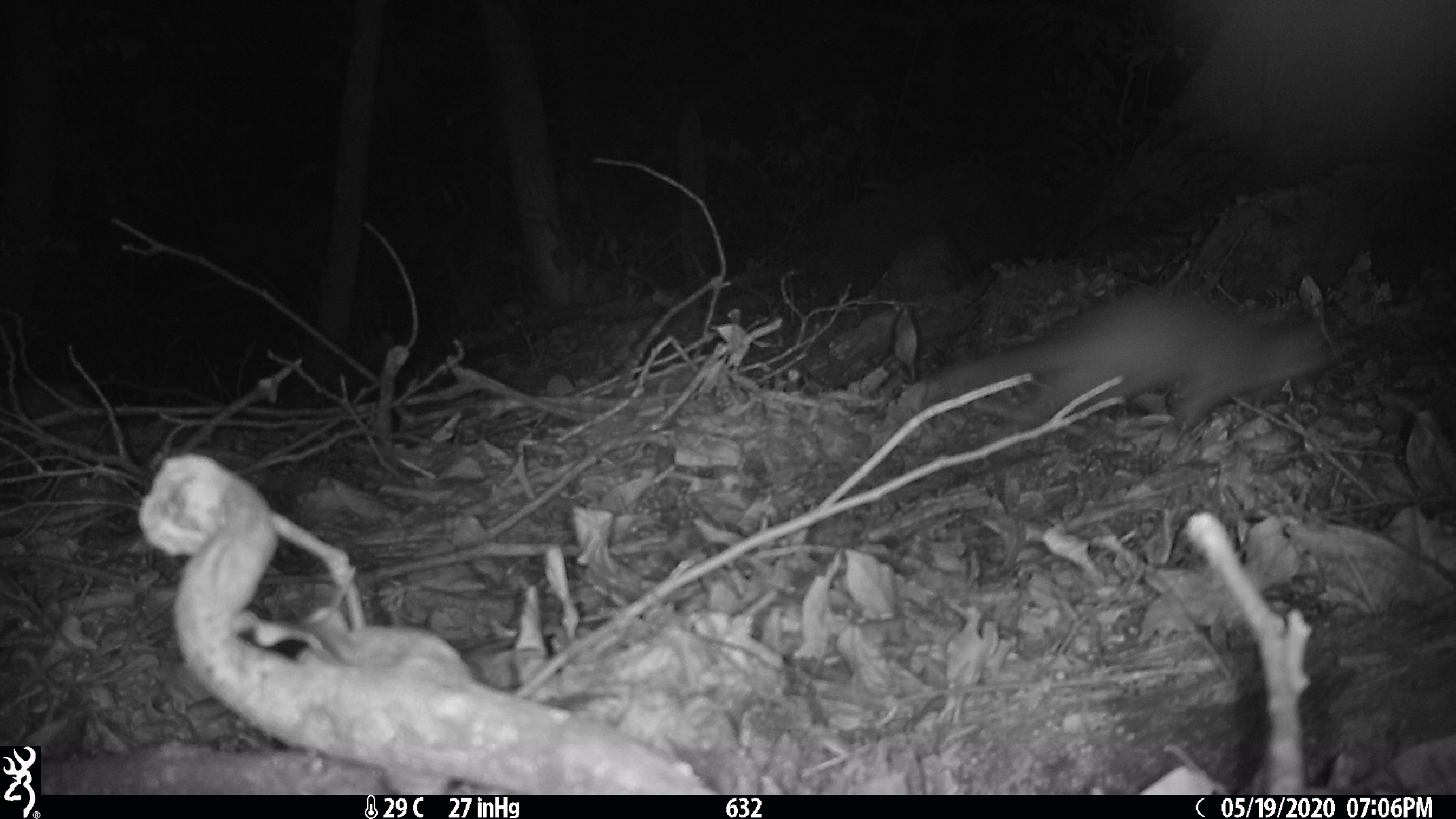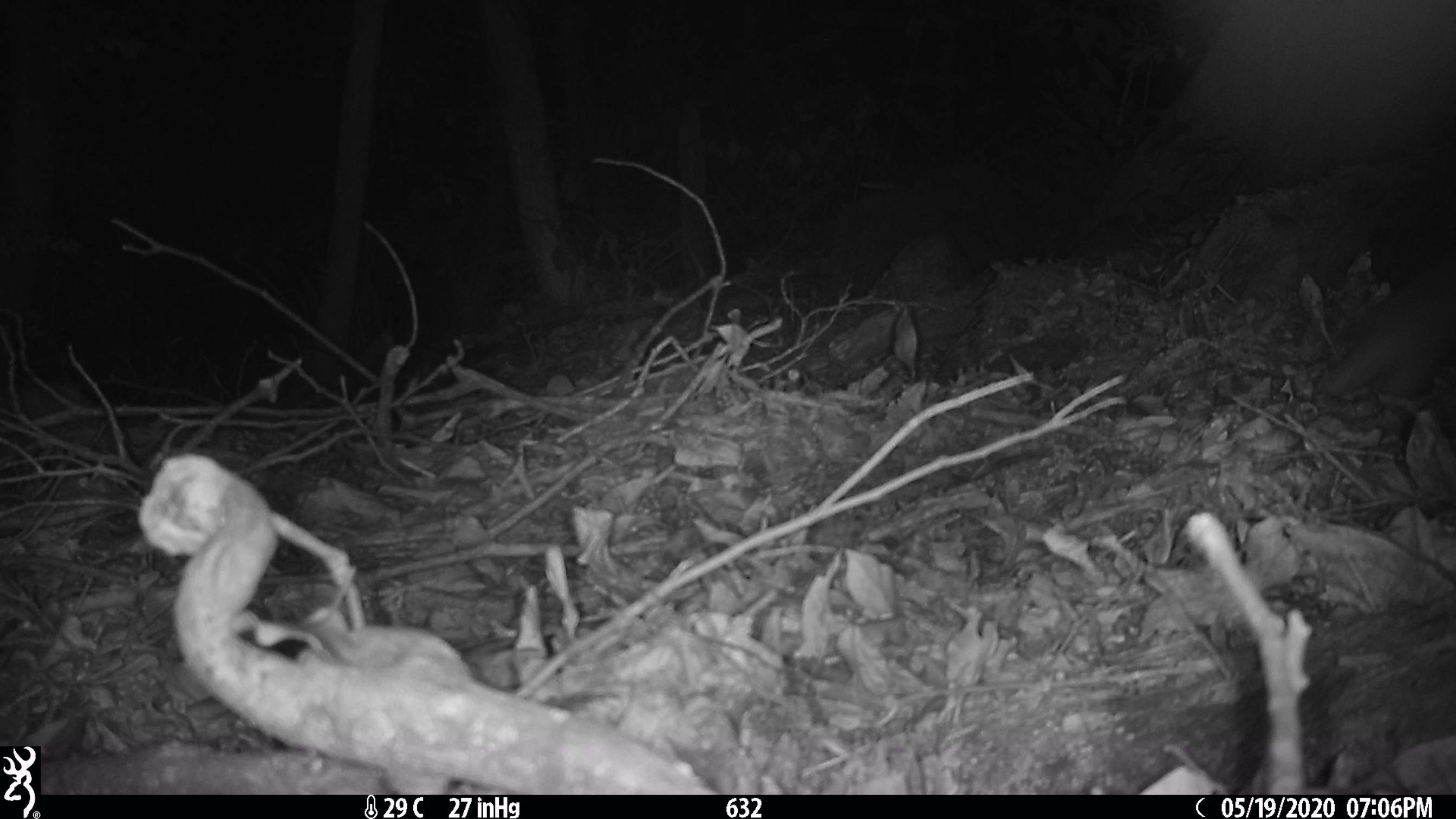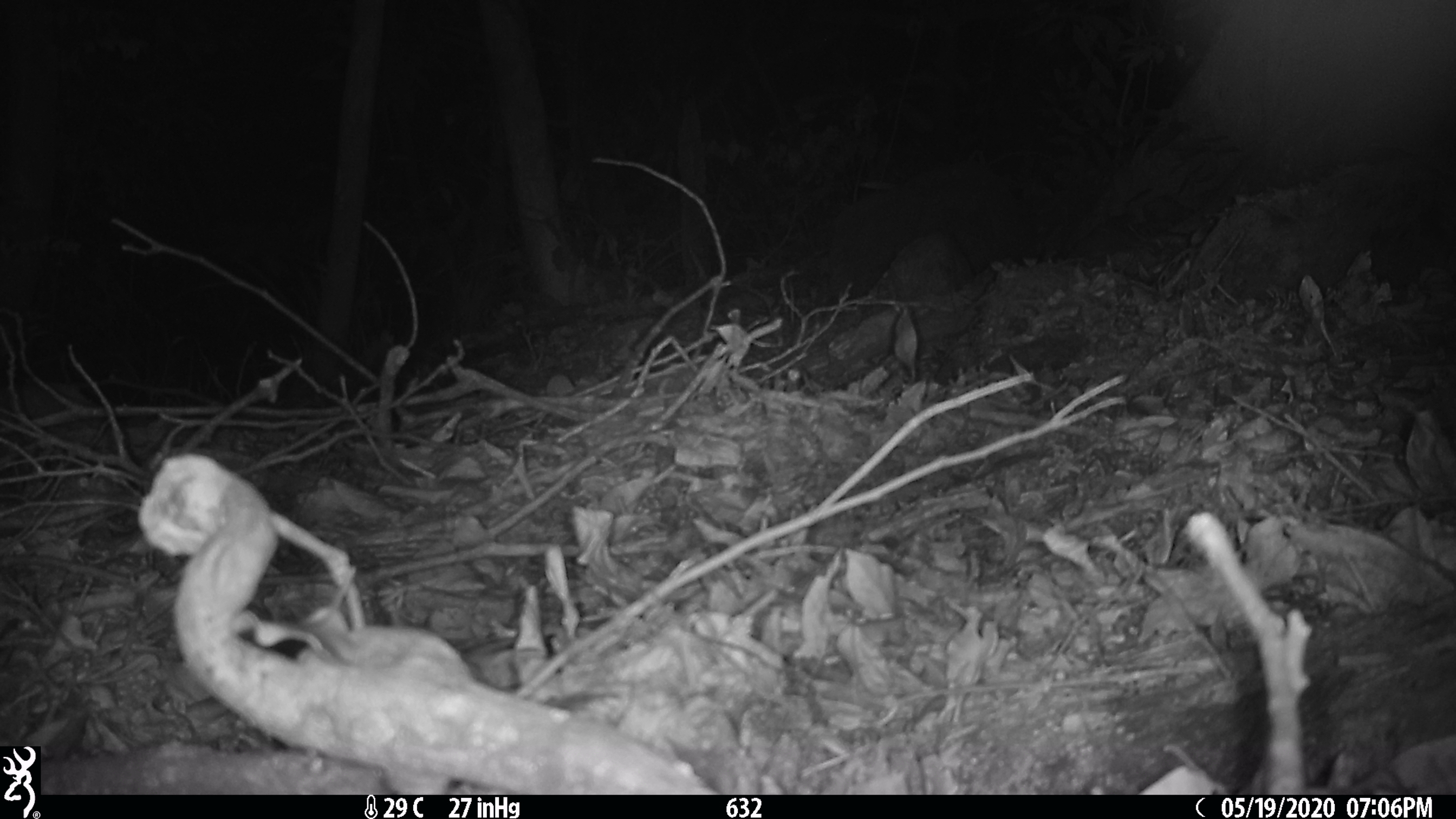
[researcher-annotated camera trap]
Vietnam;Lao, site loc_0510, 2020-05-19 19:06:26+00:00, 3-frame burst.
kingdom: Animalia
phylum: Chordata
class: Mammalia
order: Carnivora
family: Mustelidae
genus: Melogale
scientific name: Melogale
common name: ferret badger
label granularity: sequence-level